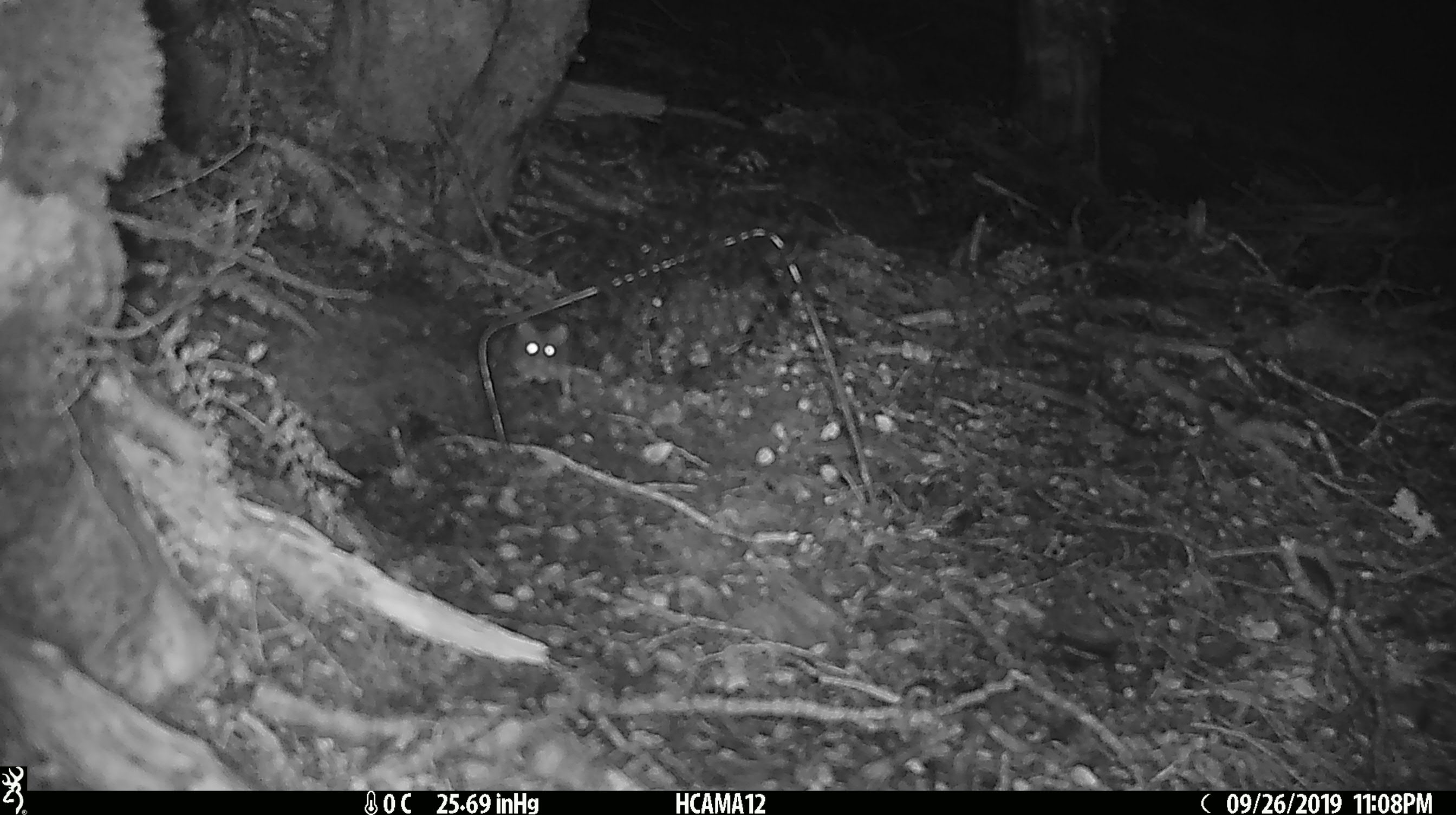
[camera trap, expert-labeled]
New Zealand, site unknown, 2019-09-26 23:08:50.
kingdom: Animalia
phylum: Chordata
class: Mammalia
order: Rodentia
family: Muridae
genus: Mus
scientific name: Mus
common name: mouse